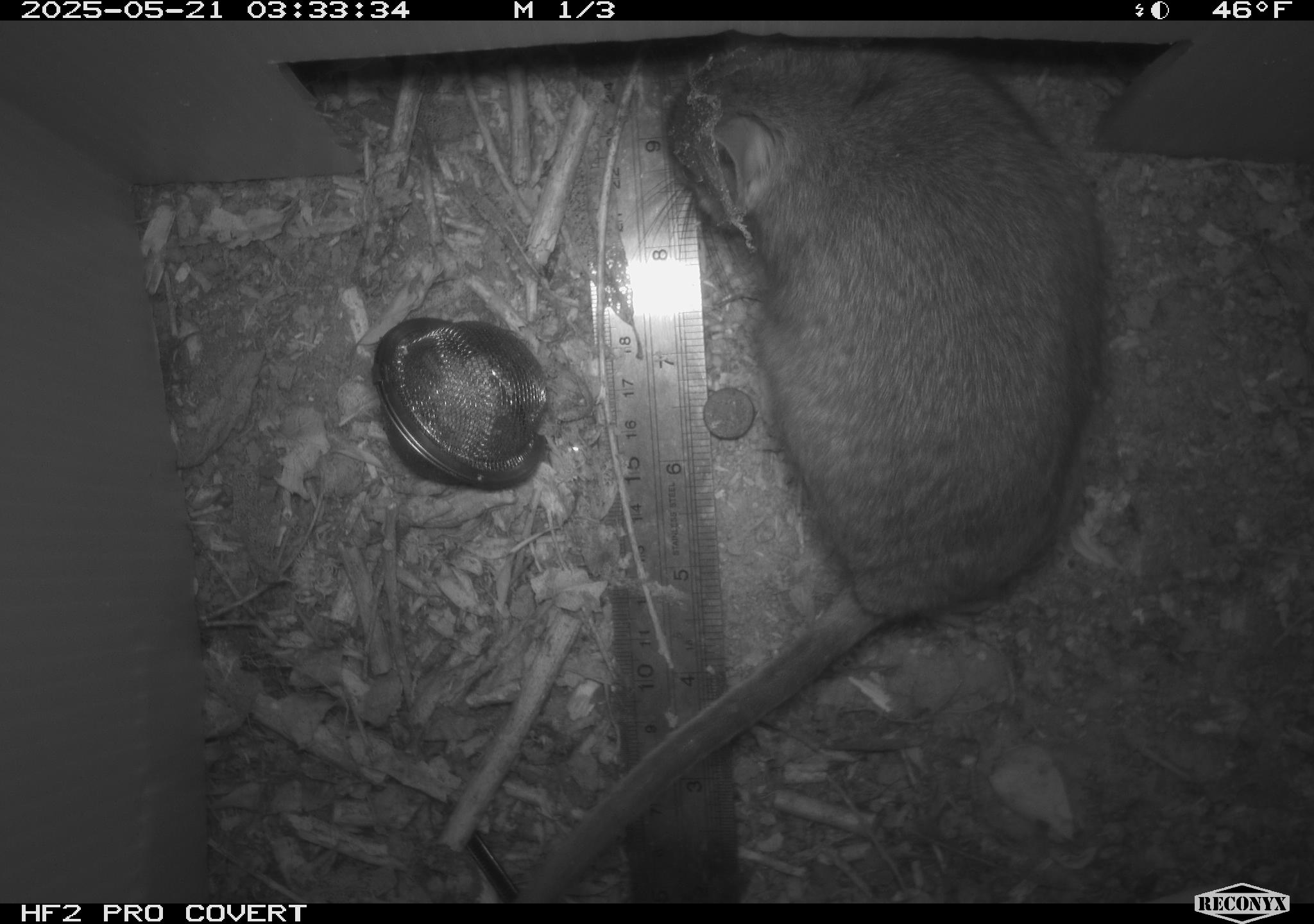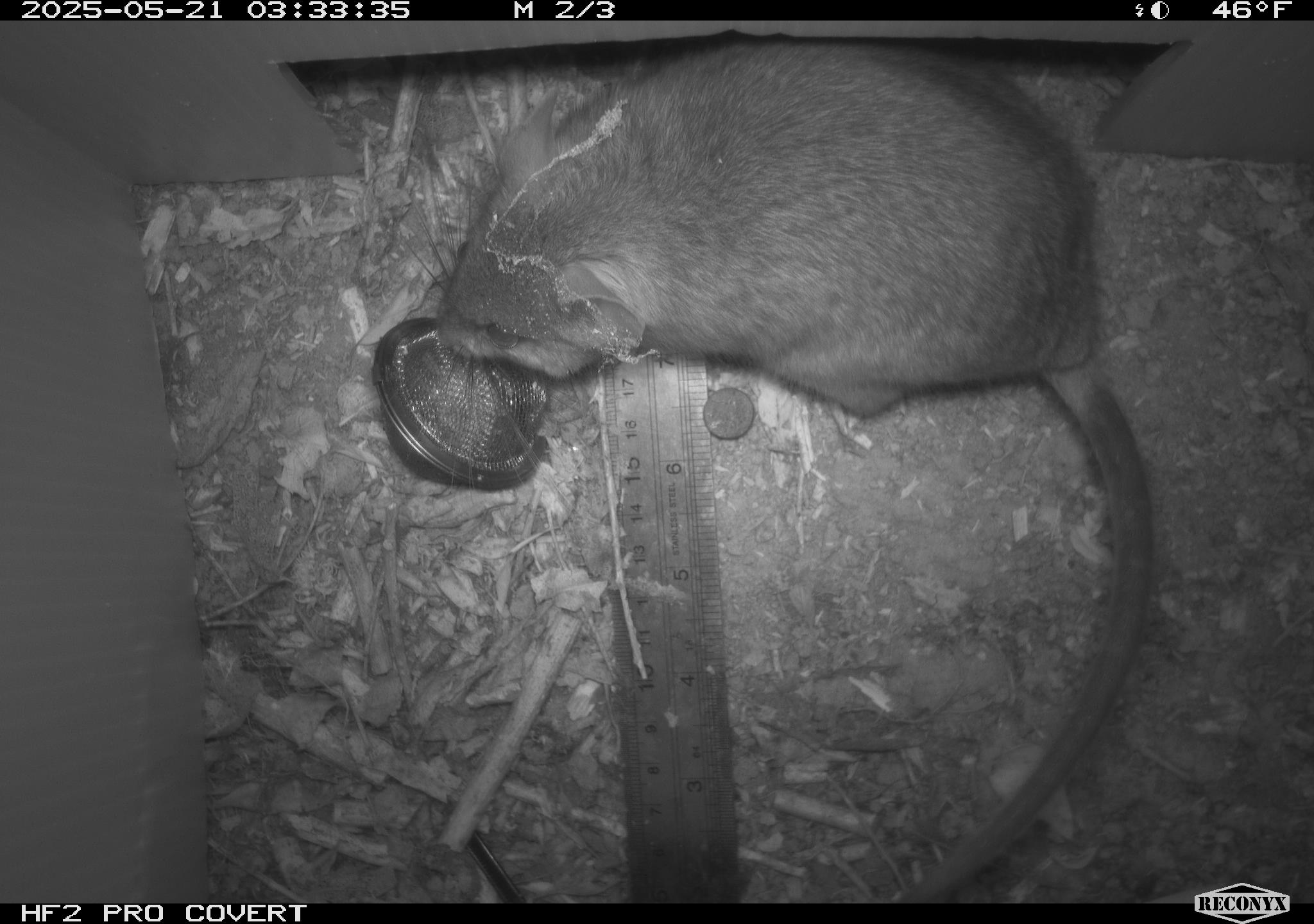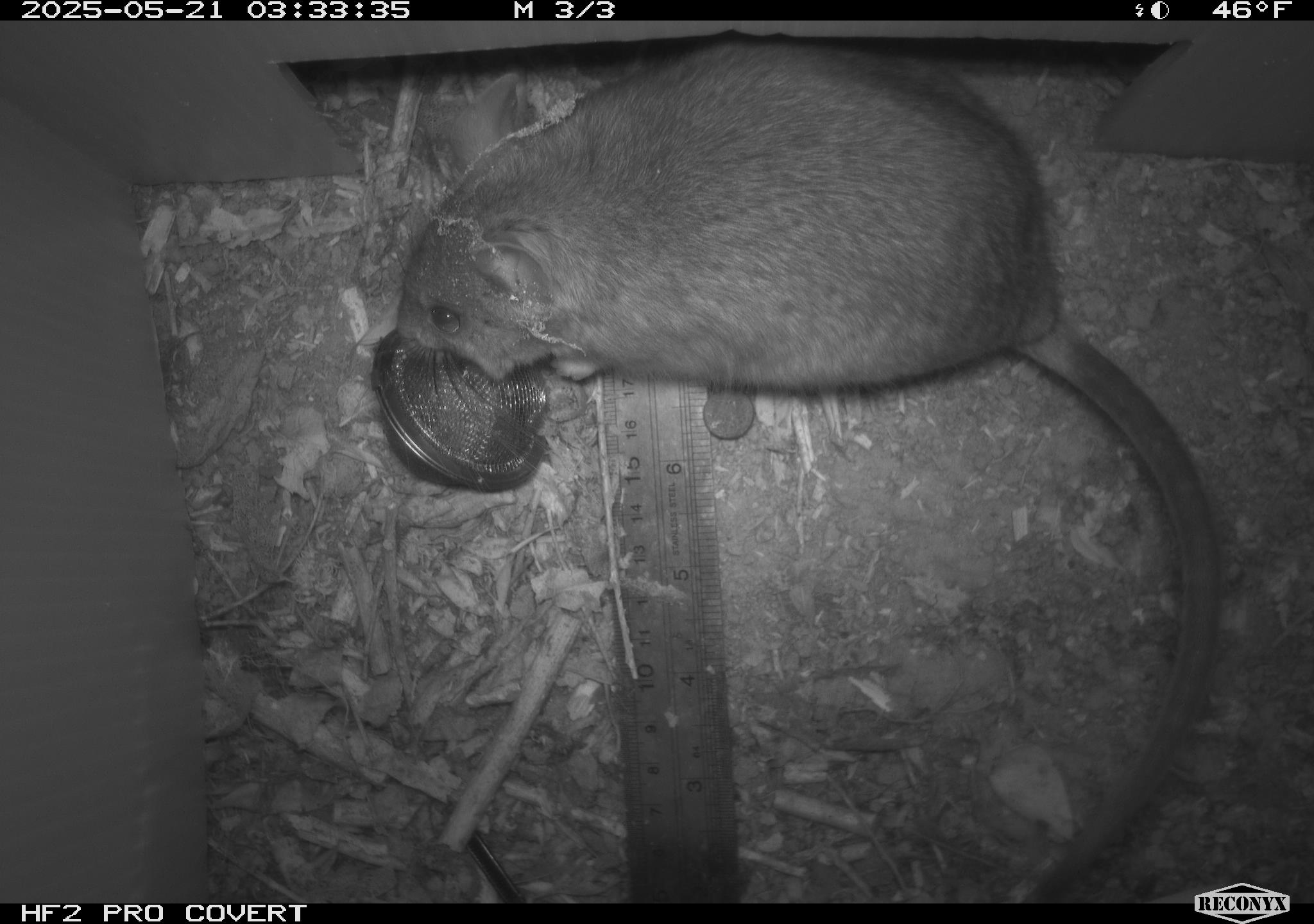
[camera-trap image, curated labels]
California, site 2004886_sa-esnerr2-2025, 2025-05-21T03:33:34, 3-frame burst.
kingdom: Animalia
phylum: Chordata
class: Mammalia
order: Rodentia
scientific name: Rodentia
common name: rodent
Rodent (Rodentia).